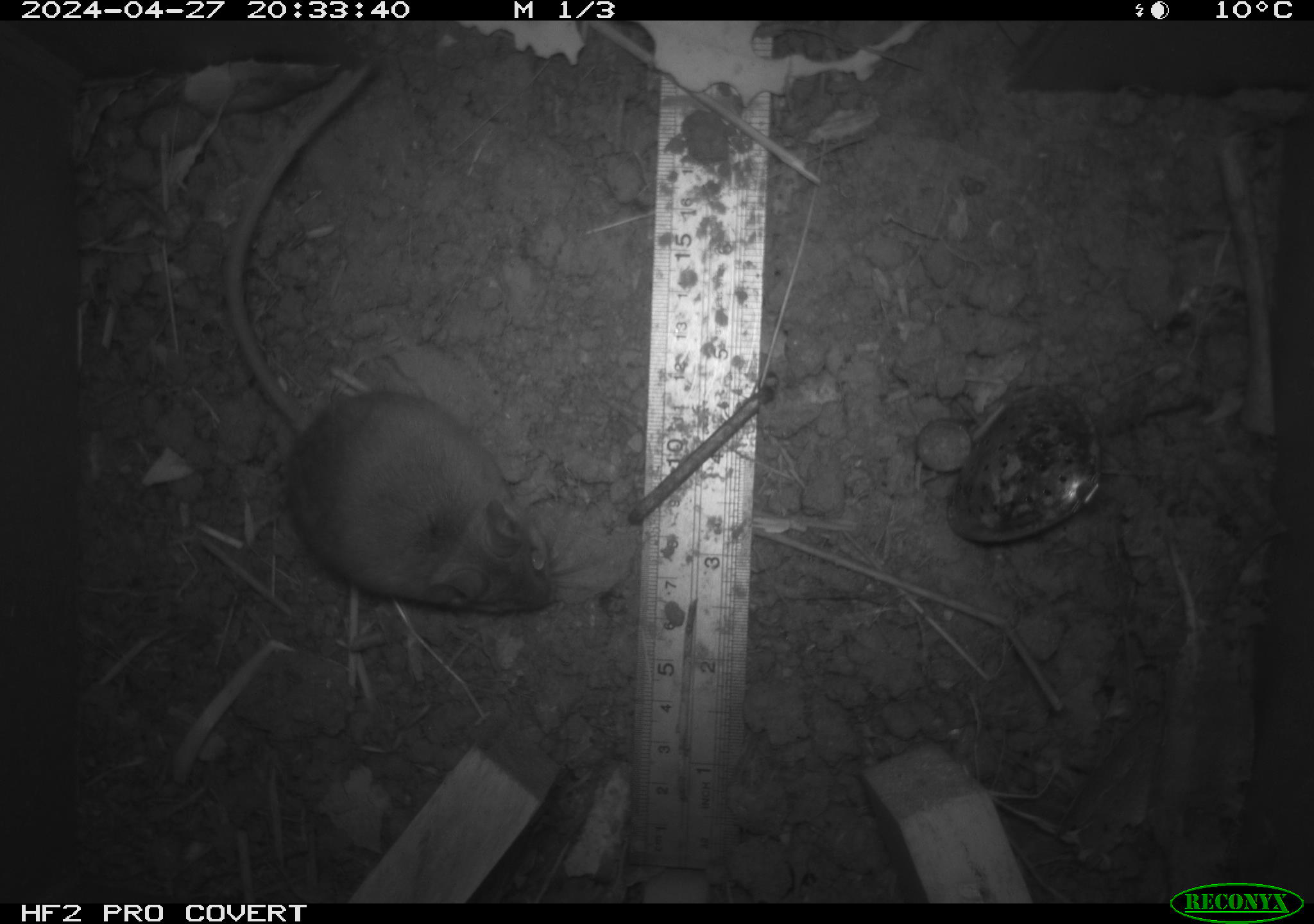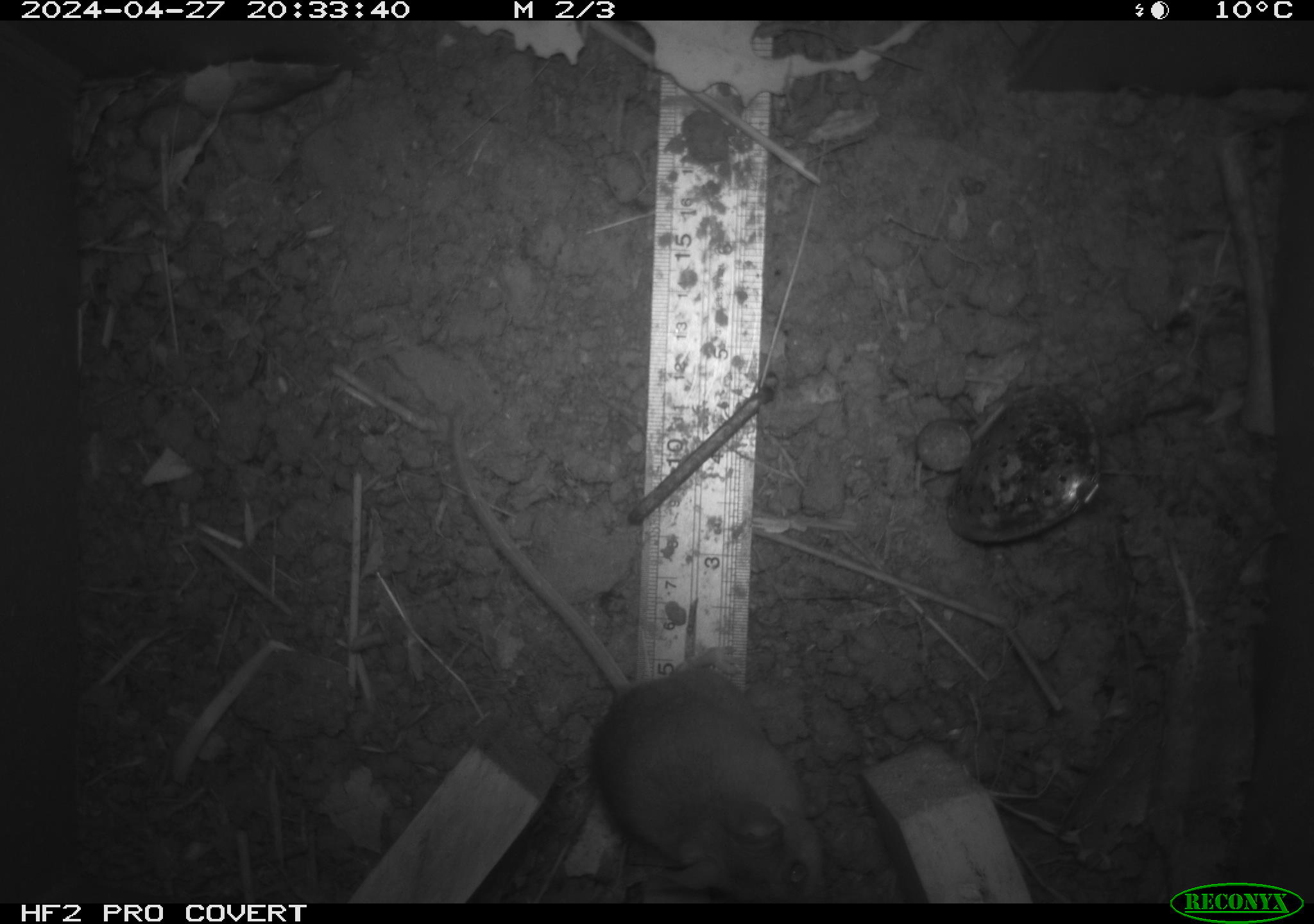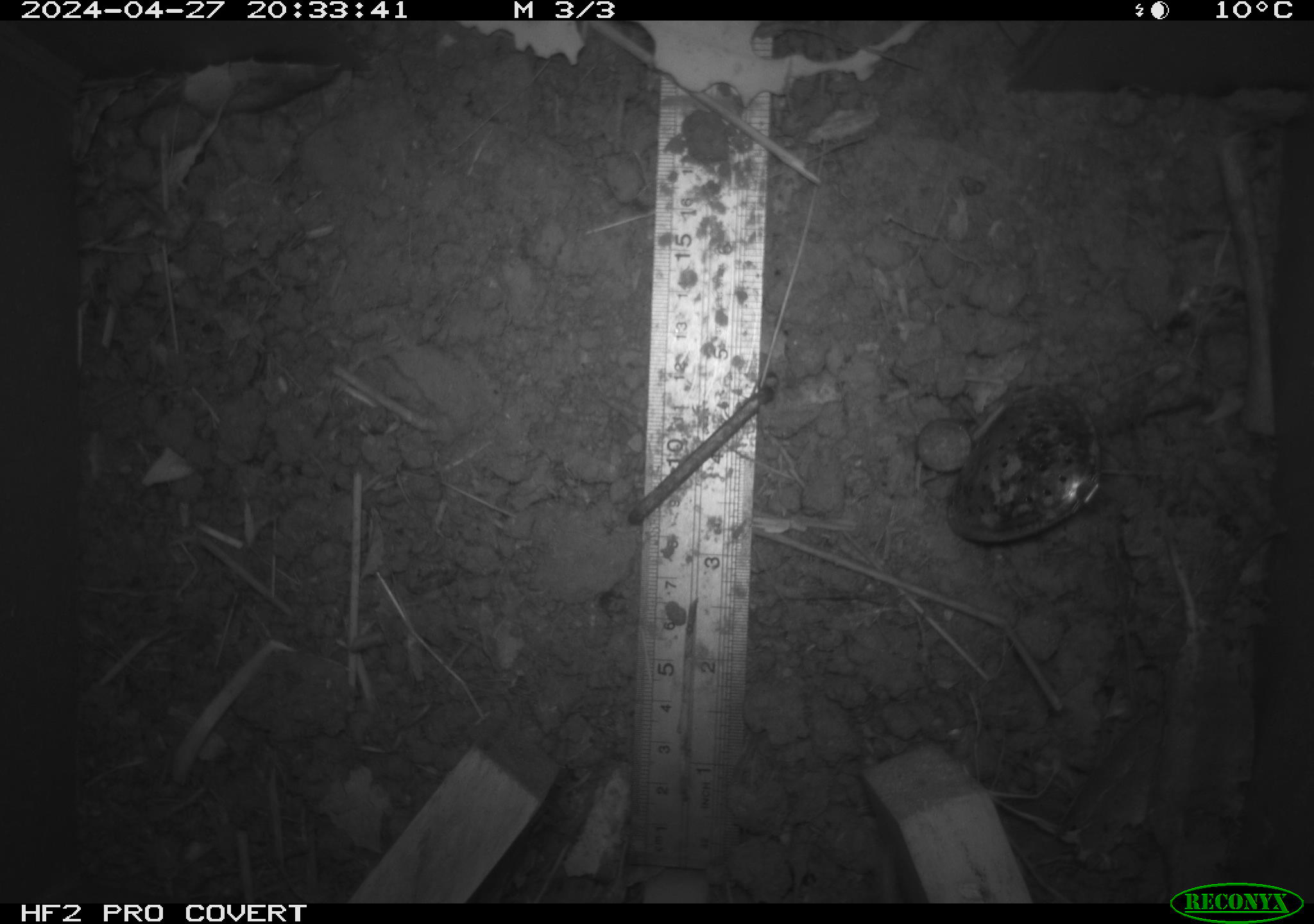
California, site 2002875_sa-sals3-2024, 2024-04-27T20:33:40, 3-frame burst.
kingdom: Animalia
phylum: Chordata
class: Mammalia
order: Rodentia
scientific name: Rodentia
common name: mouse species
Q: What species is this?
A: Mouse species (Rodentia).